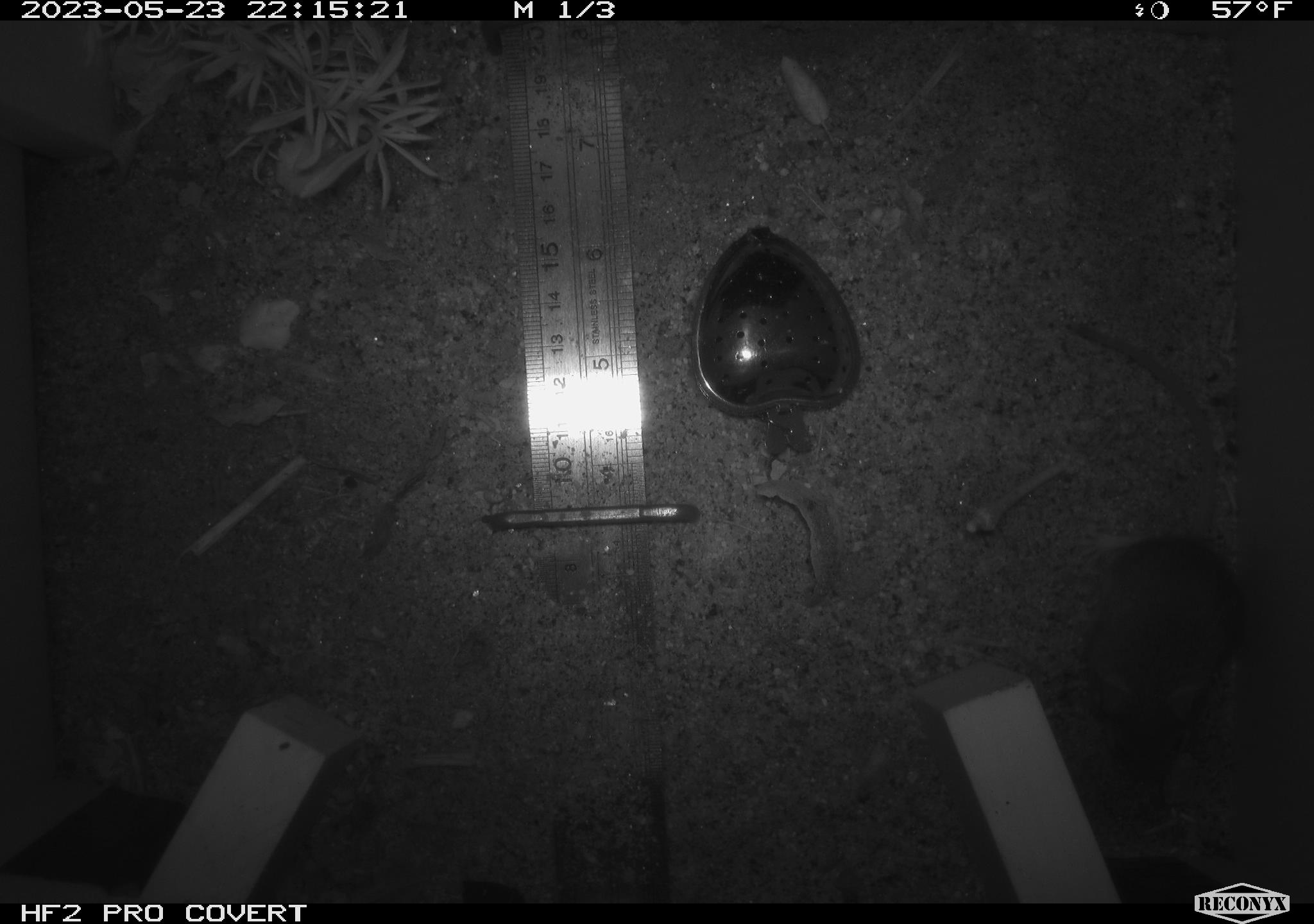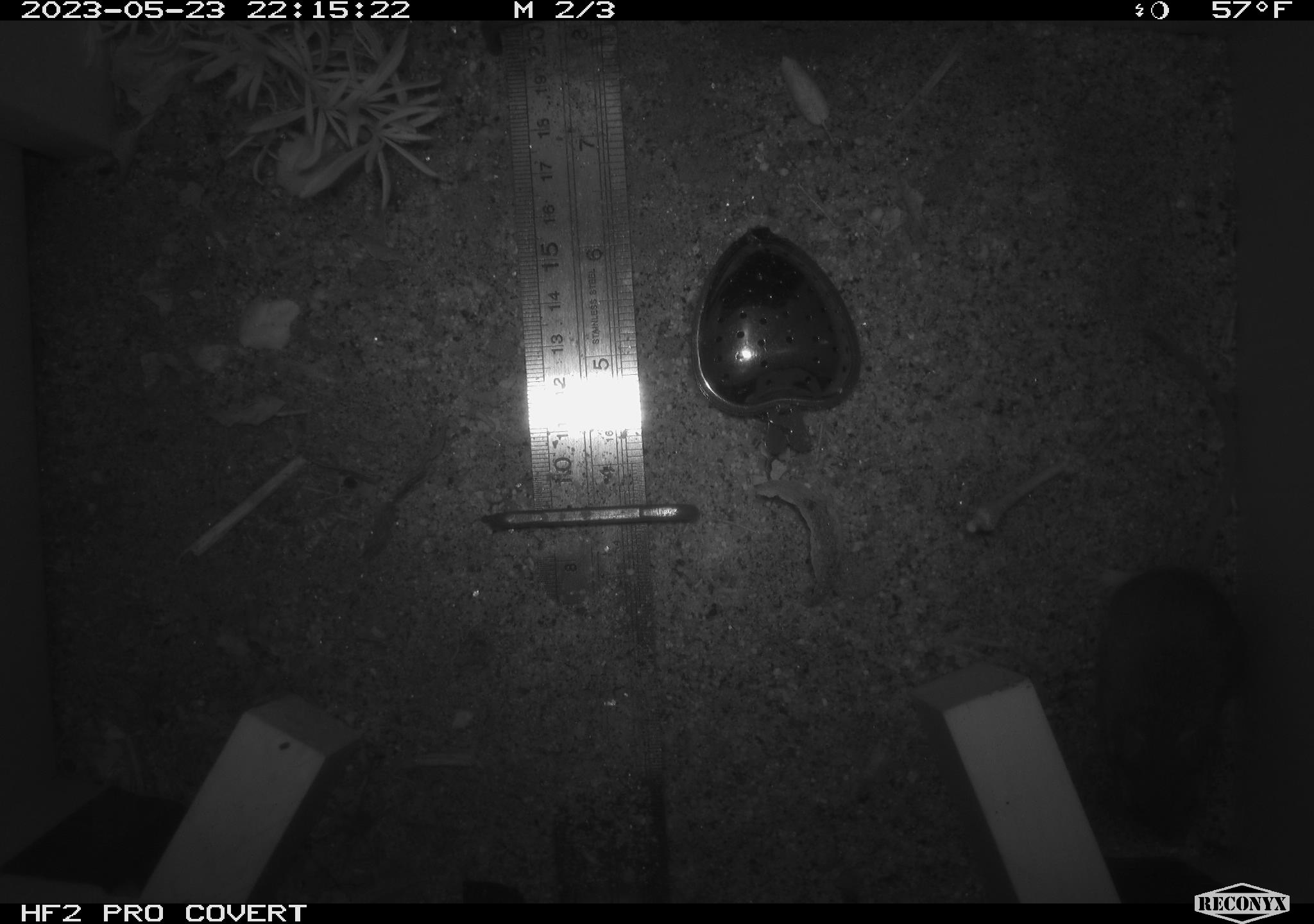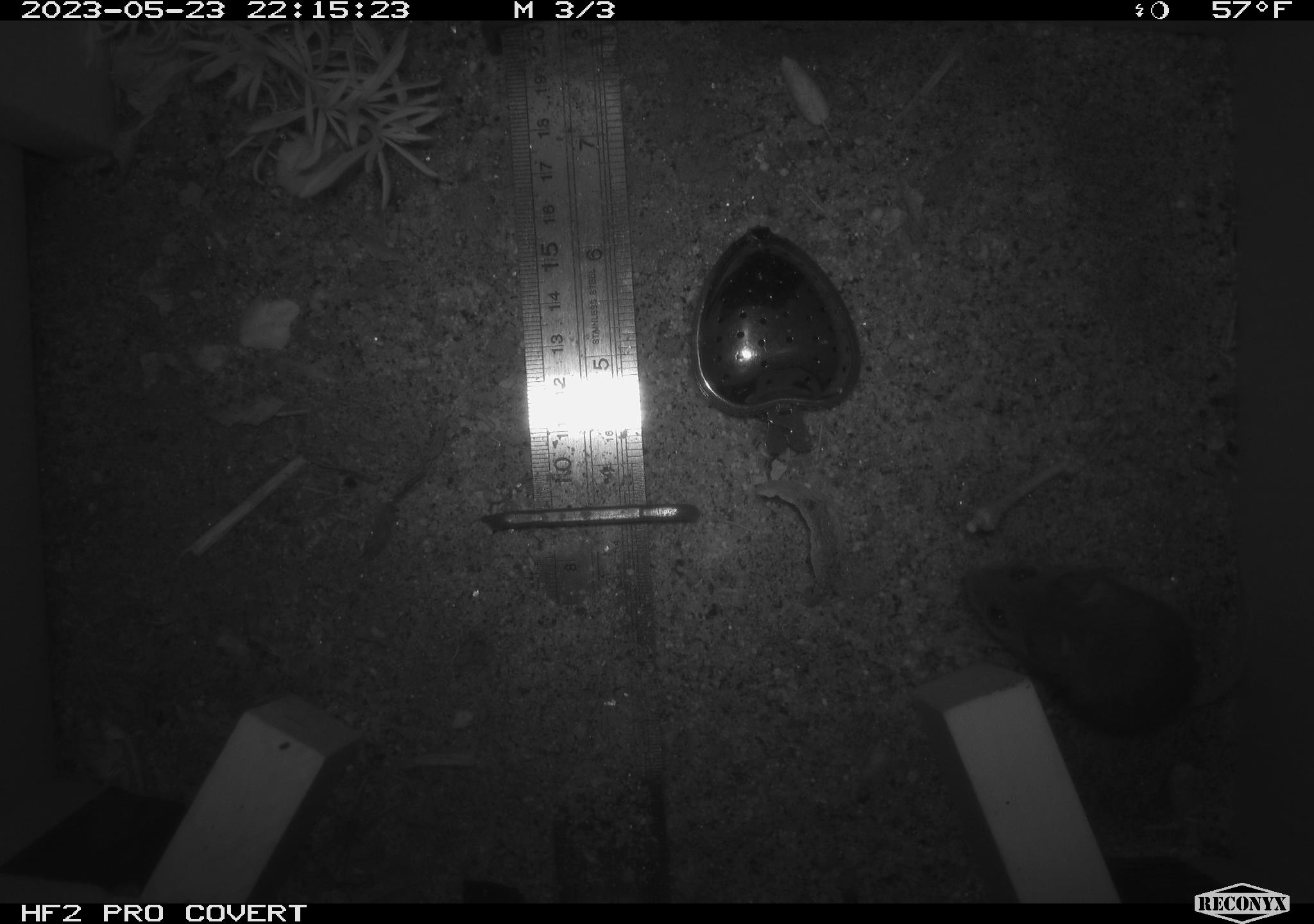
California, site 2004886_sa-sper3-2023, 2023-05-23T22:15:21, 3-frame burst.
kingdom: Animalia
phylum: Chordata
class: Mammalia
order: Rodentia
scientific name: Rodentia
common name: mouse species